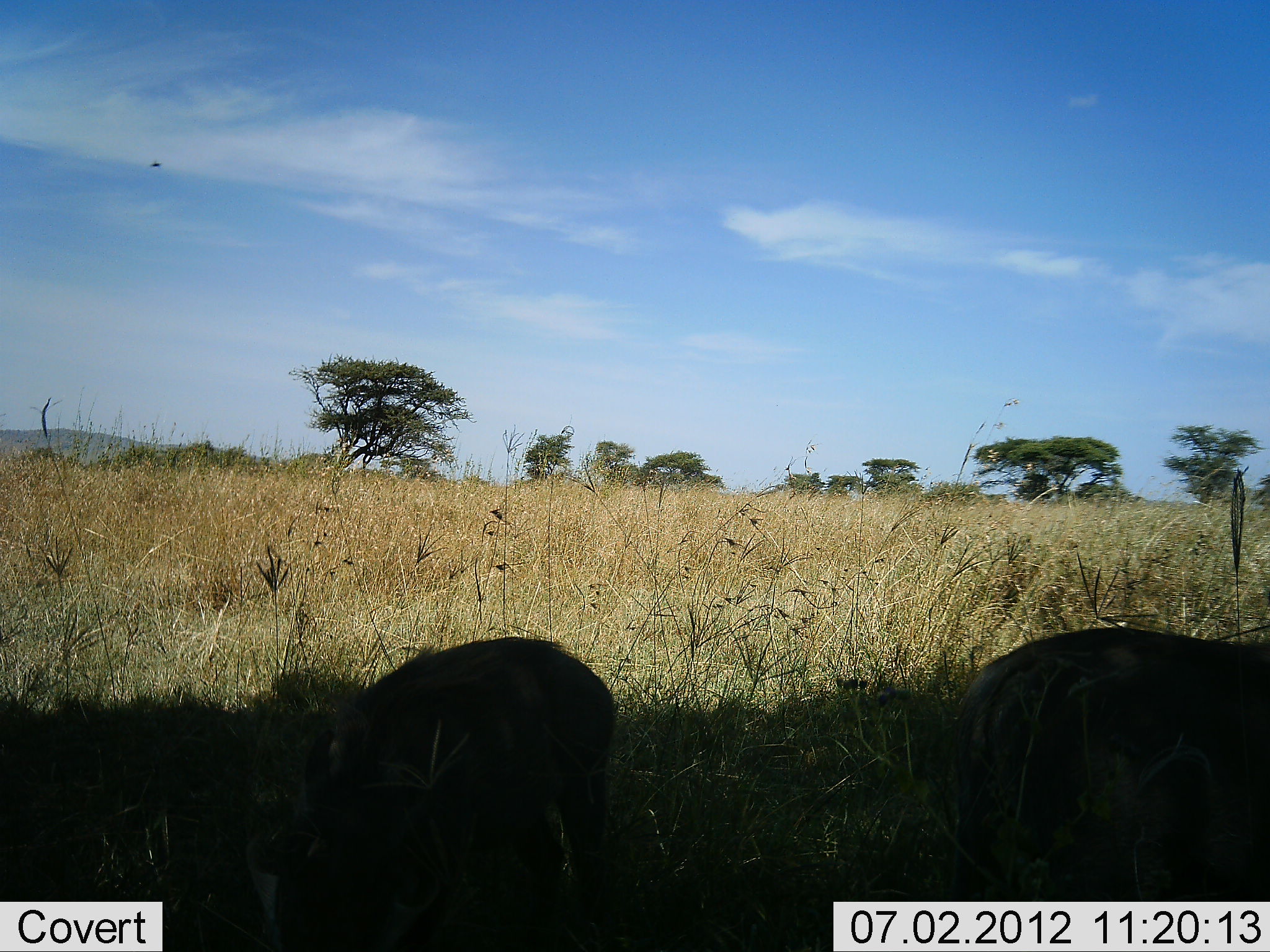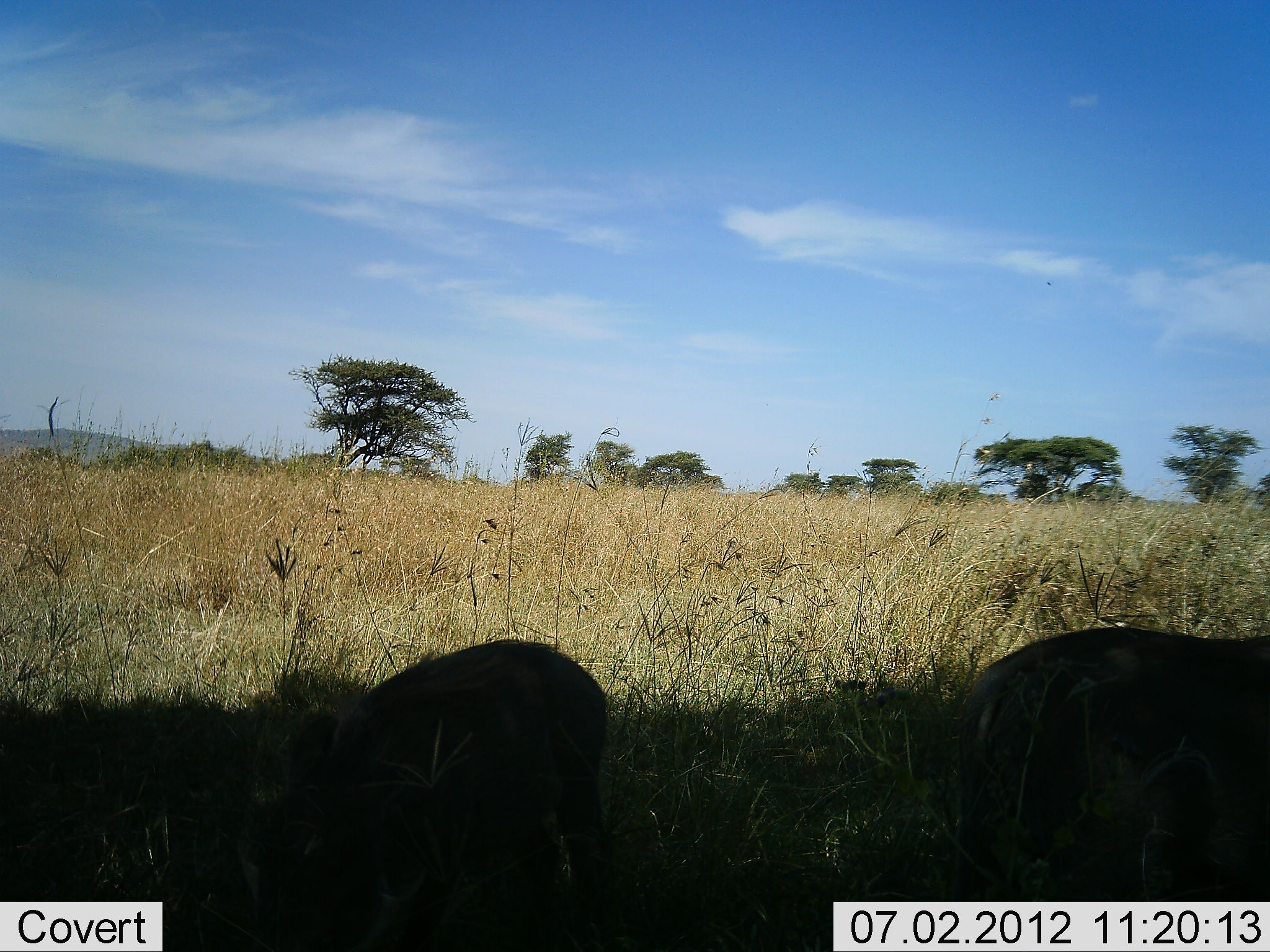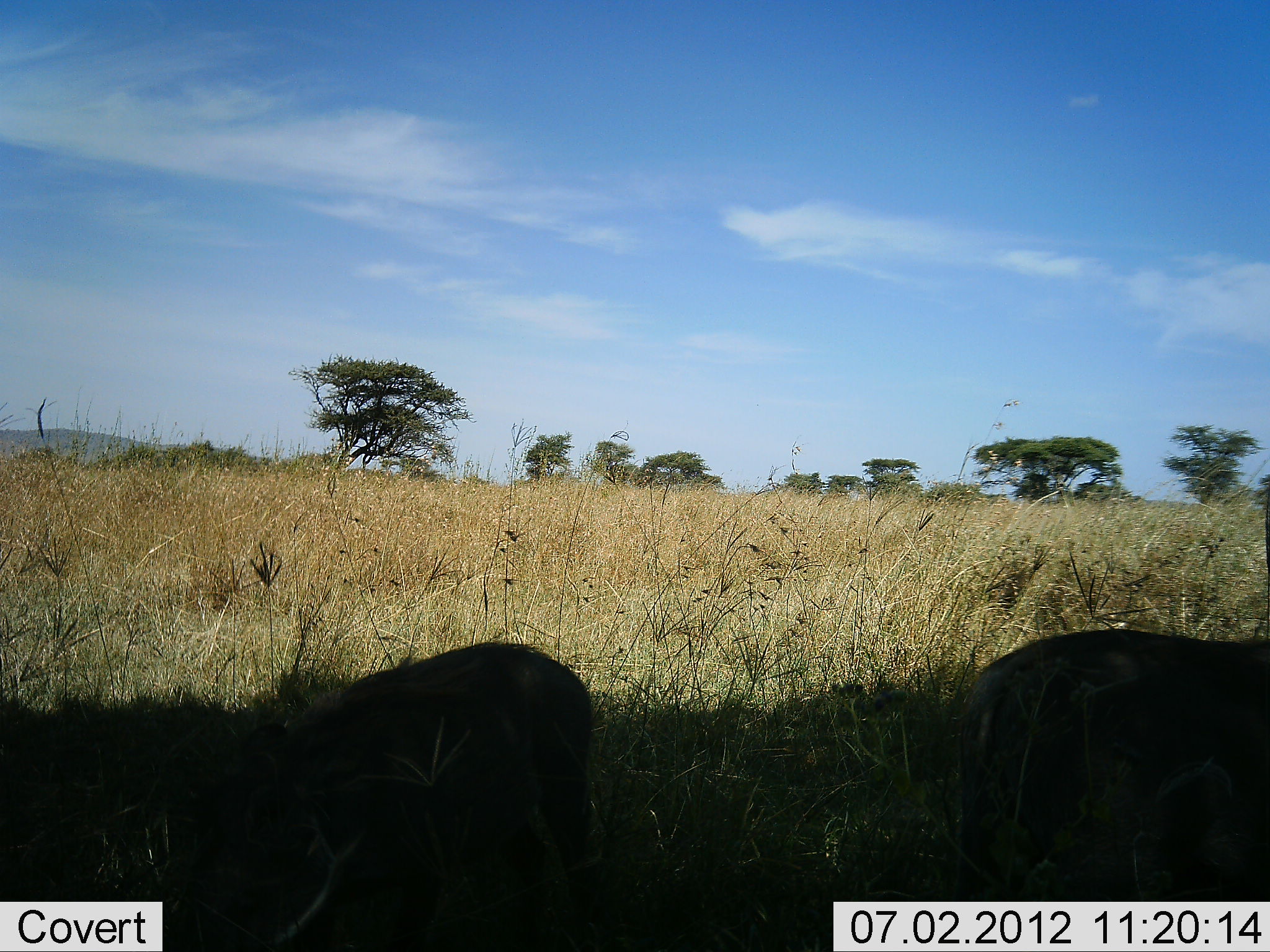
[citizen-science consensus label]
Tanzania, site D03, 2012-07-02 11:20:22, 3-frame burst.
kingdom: Animalia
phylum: Chordata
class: Mammalia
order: Artiodactyla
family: Suidae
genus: Phacochoerus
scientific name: Phacochoerus africanus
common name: warthog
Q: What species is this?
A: Warthog (Phacochoerus africanus).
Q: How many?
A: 2.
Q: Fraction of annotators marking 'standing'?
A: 70%.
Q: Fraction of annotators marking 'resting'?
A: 0%.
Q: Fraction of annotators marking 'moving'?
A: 0%.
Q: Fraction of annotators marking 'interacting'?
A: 0%.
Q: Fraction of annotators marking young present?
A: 10%.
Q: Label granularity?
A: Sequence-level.